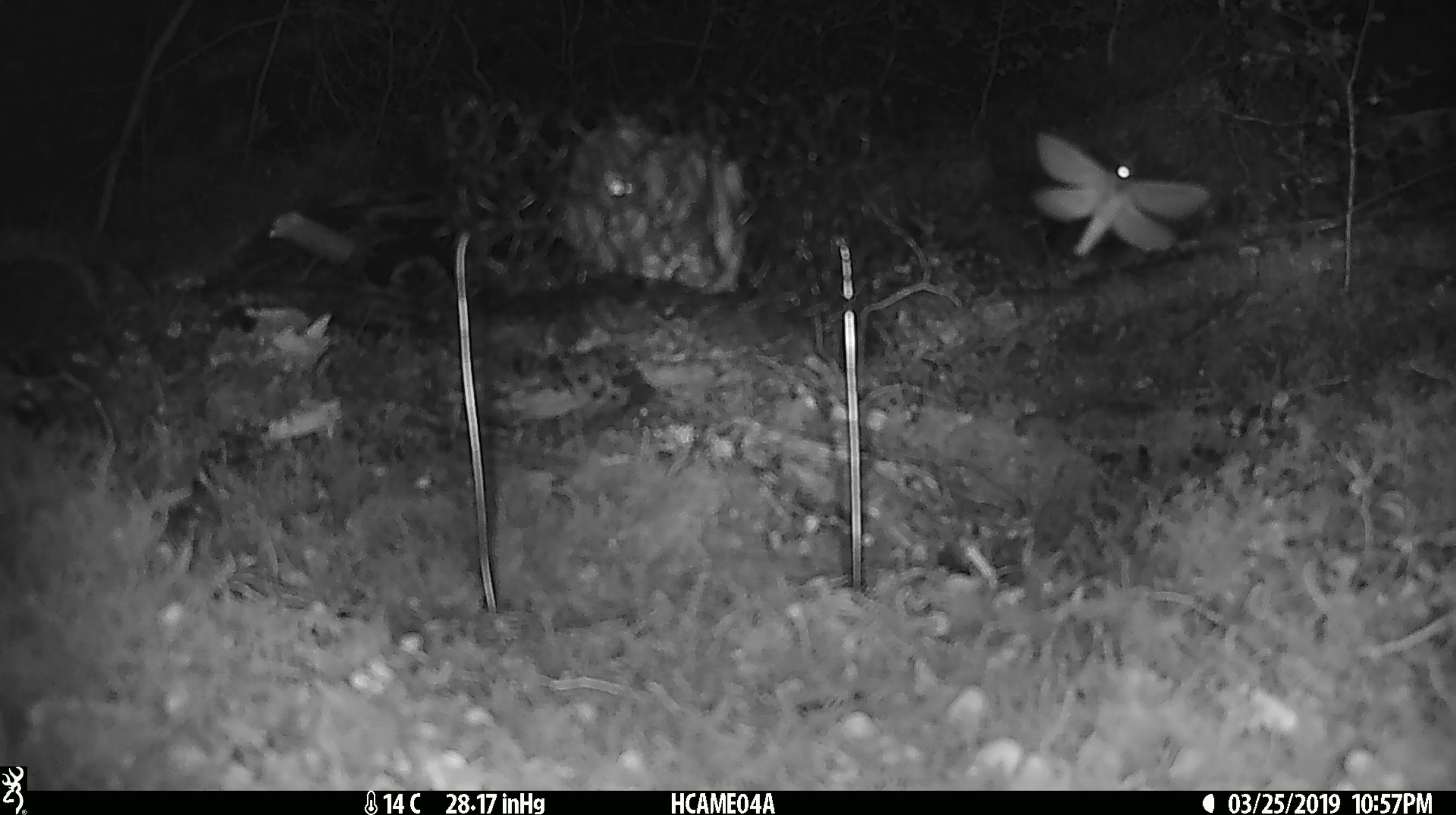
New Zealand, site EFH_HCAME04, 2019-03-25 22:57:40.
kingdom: Animalia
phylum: Arthropoda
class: Insecta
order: Lepidoptera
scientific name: Lepidoptera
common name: moth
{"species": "moth (Lepidoptera)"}